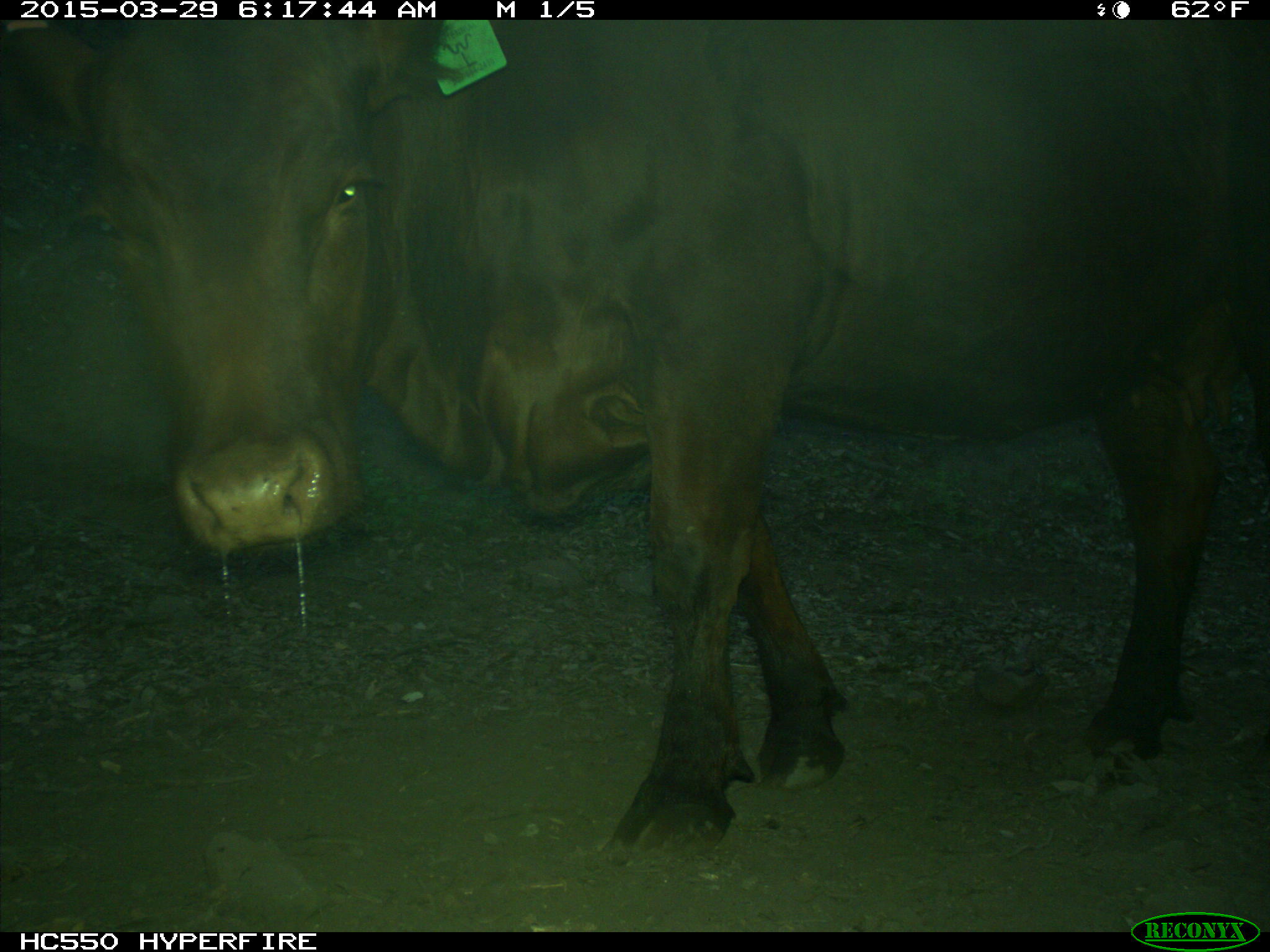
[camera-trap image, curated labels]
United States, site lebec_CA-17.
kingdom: Animalia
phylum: Chordata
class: Mammalia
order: Artiodactyla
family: Bovidae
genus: Bos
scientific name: Bos taurus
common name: domestic cow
Bos taurus (domestic cow).